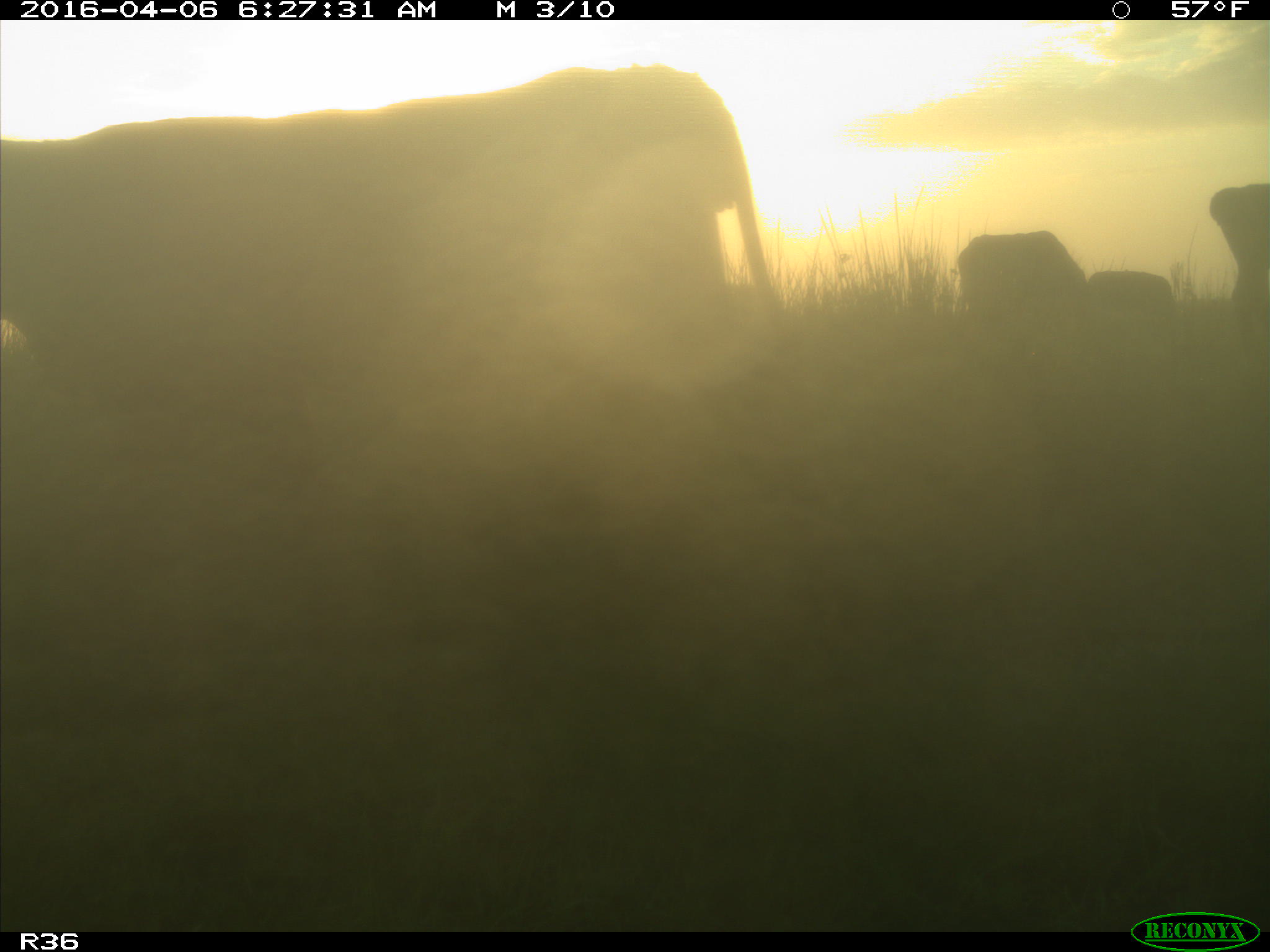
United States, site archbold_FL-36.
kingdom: Animalia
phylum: Chordata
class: Mammalia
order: Artiodactyla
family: Bovidae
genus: Bos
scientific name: Bos taurus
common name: domestic cow